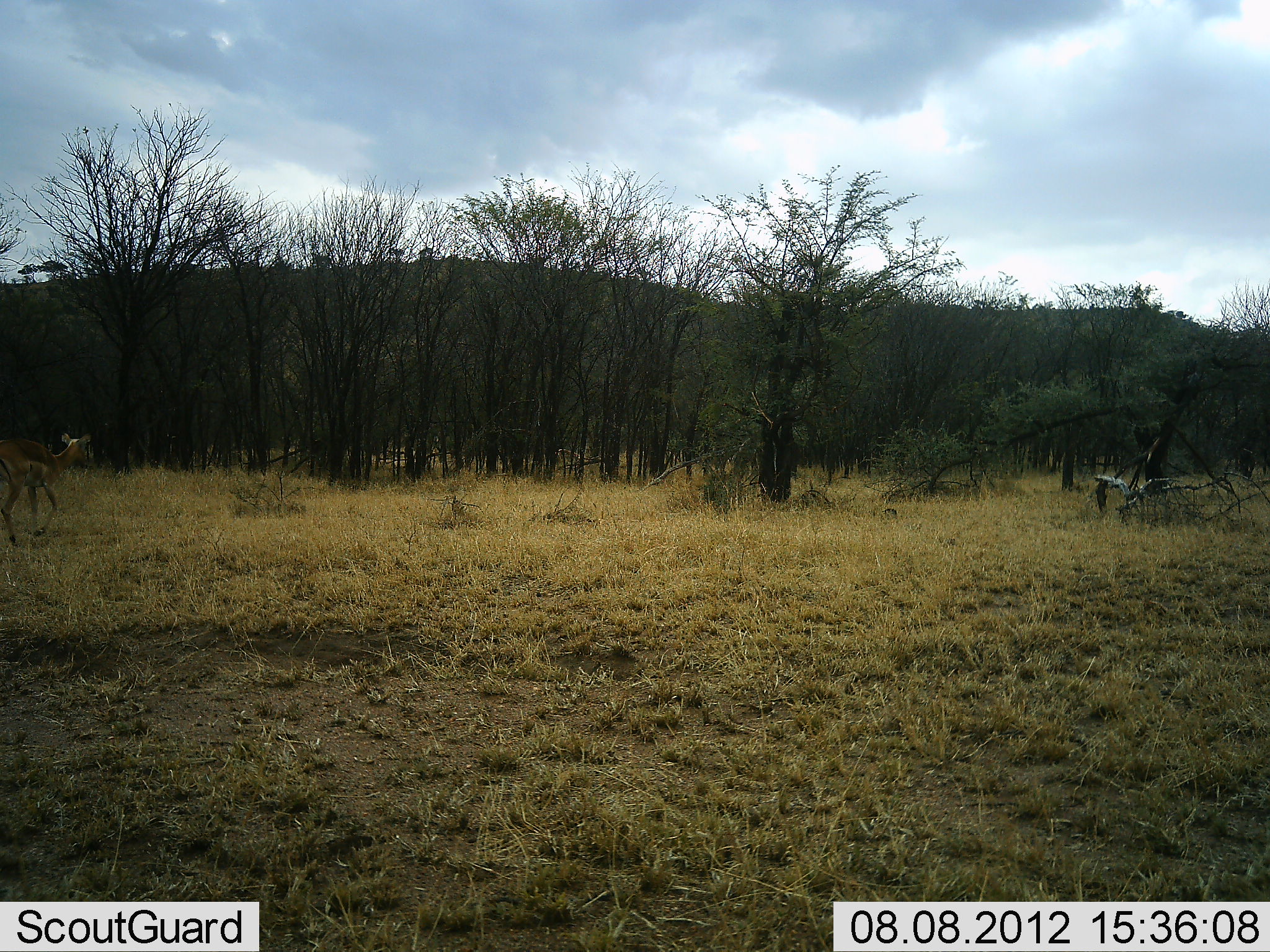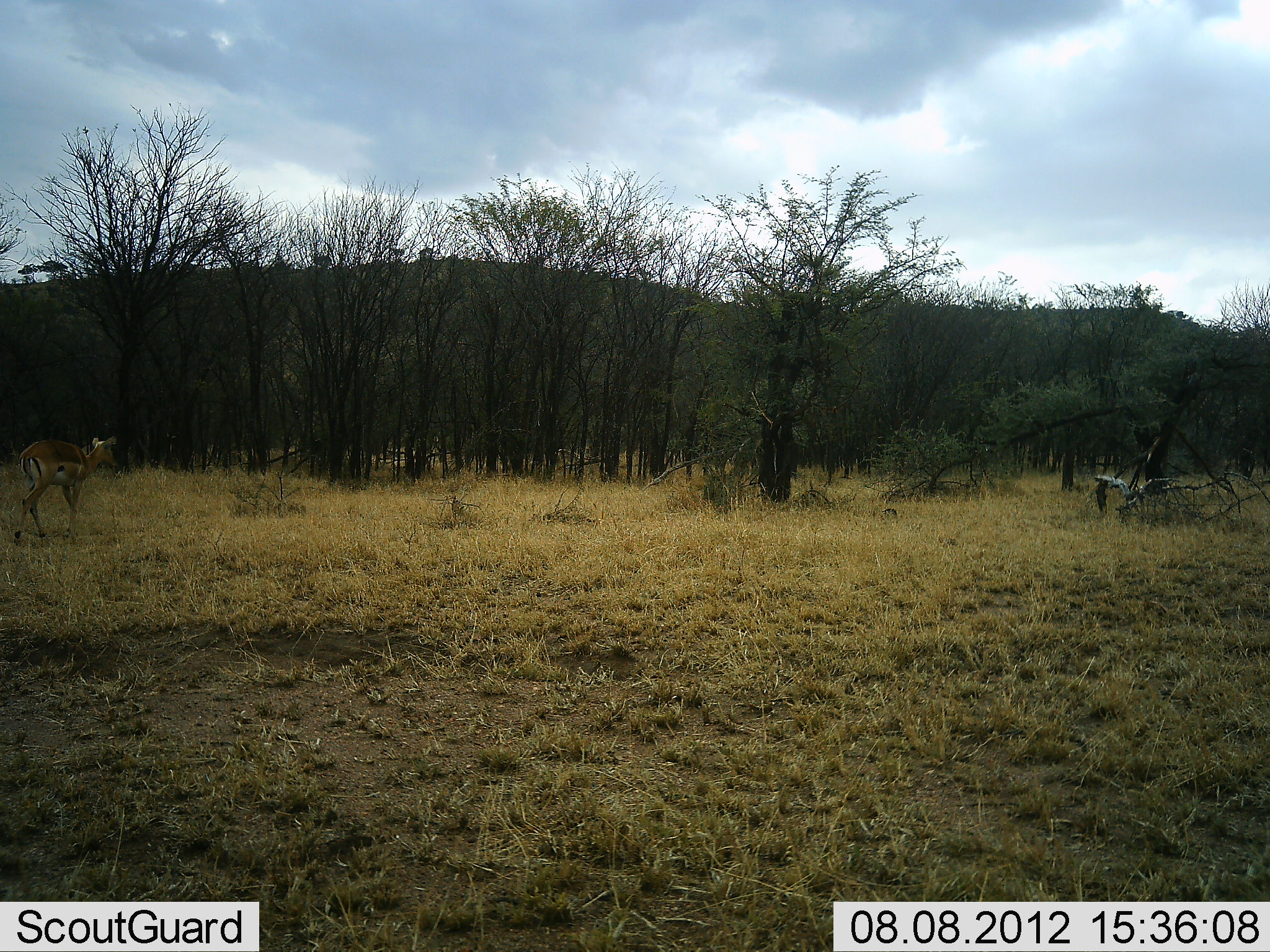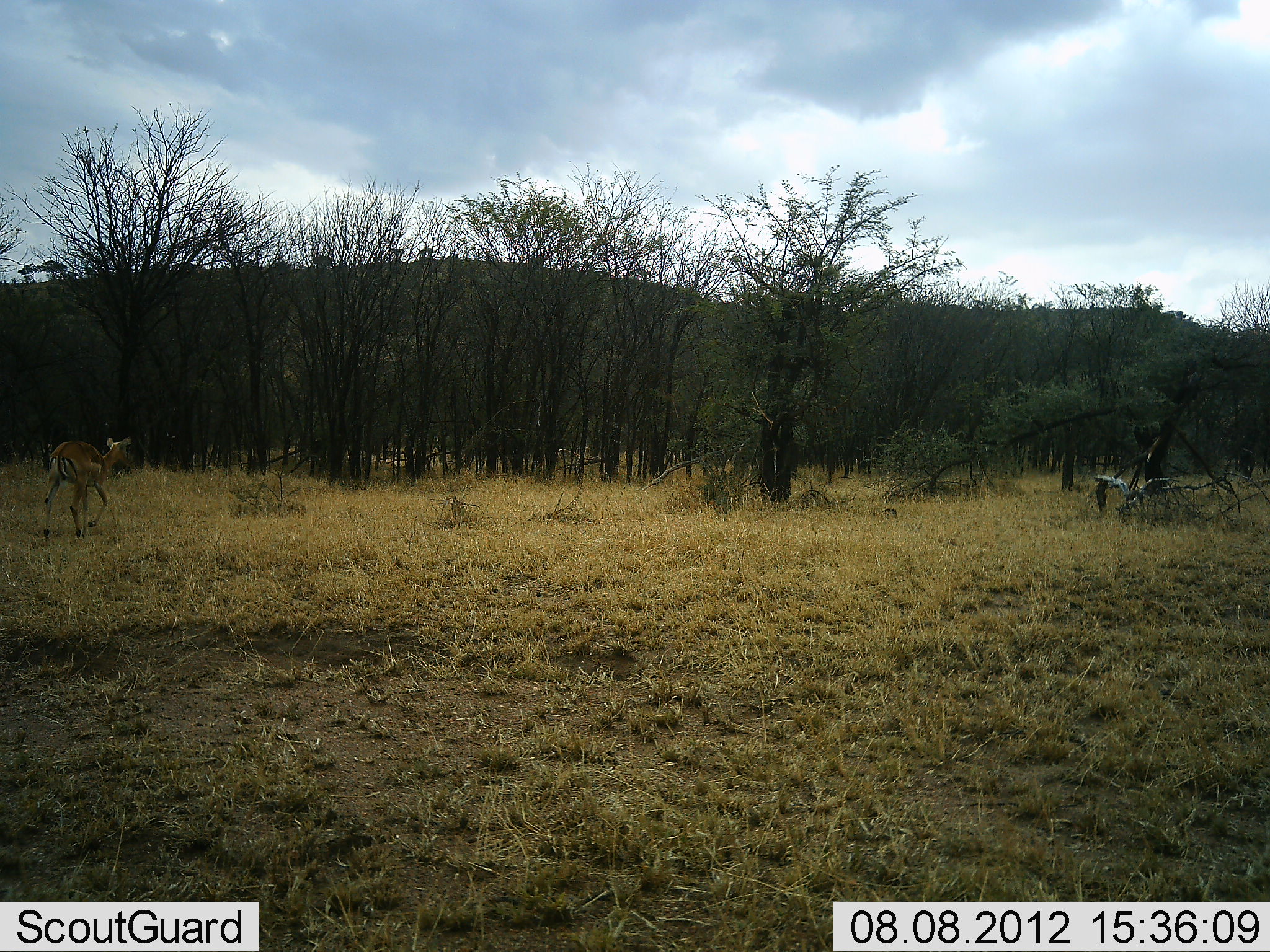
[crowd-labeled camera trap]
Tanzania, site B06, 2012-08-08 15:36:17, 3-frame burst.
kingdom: Animalia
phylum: Chordata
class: Mammalia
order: Artiodactyla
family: Bovidae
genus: Aepyceros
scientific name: Aepyceros melampus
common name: impala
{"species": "impala (Aepyceros melampus)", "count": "1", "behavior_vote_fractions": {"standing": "0%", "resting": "0%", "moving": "100%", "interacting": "0%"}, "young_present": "0%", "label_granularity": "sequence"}